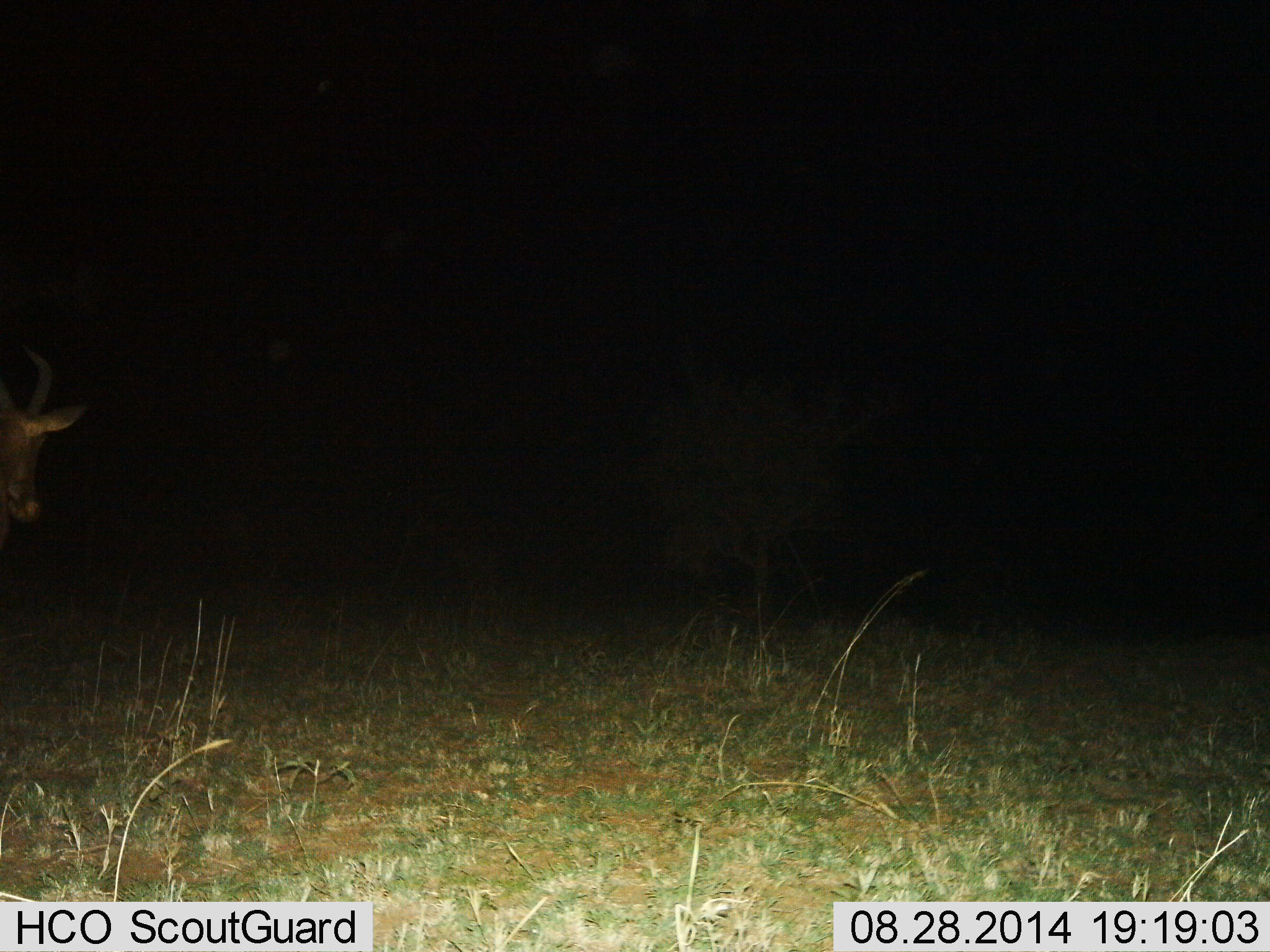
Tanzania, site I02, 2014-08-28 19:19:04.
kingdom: Animalia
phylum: Chordata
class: Mammalia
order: Artiodactyla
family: Bovidae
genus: Alcelaphus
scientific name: Alcelaphus buselaphus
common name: hartebeest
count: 1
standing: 67%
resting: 0%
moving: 33%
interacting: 0%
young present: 0%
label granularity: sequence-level